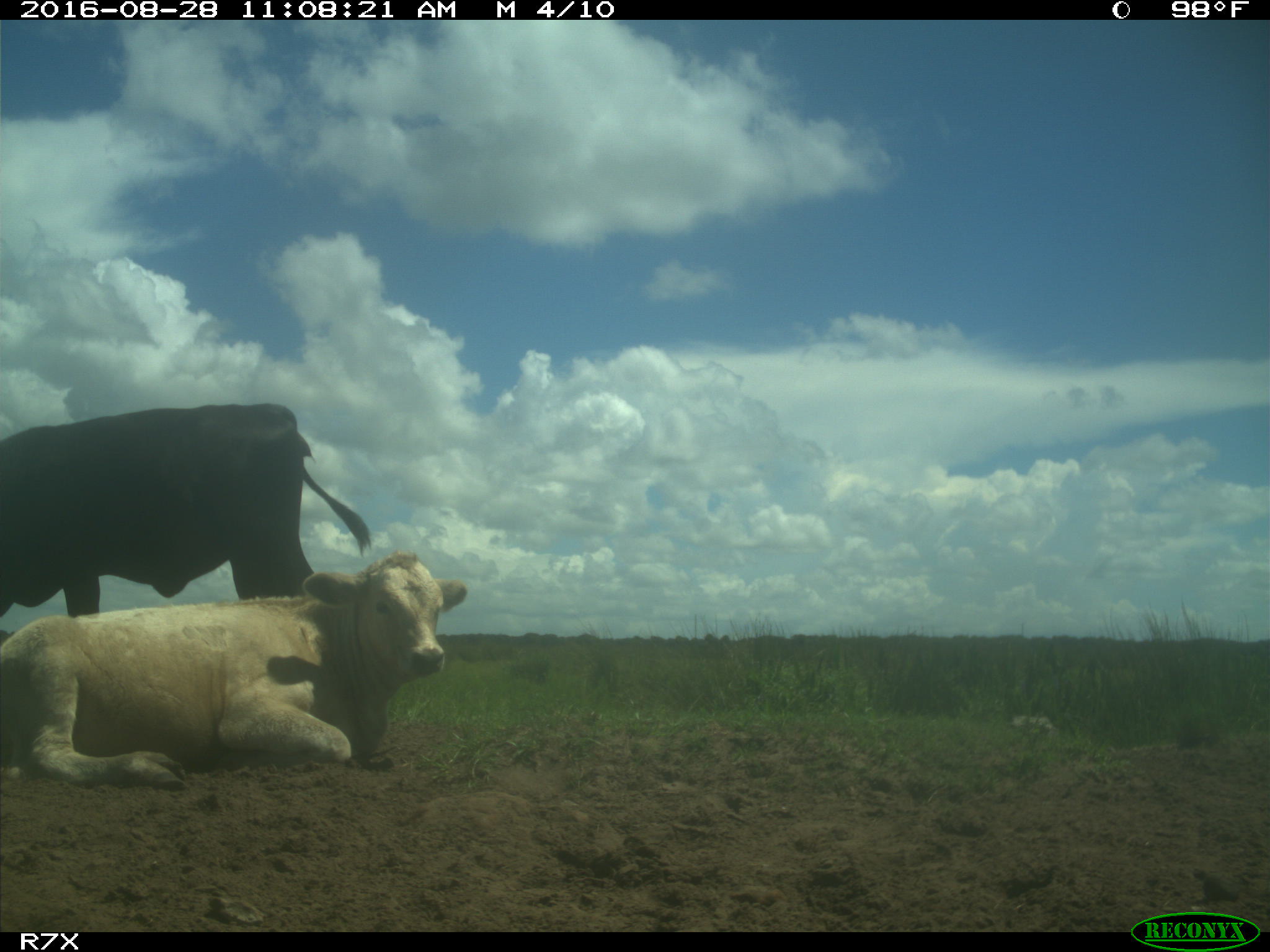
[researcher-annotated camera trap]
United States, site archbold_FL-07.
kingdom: Animalia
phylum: Chordata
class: Mammalia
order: Artiodactyla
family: Bovidae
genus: Bos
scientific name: Bos taurus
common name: domestic cow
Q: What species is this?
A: Bos taurus (domestic cow).